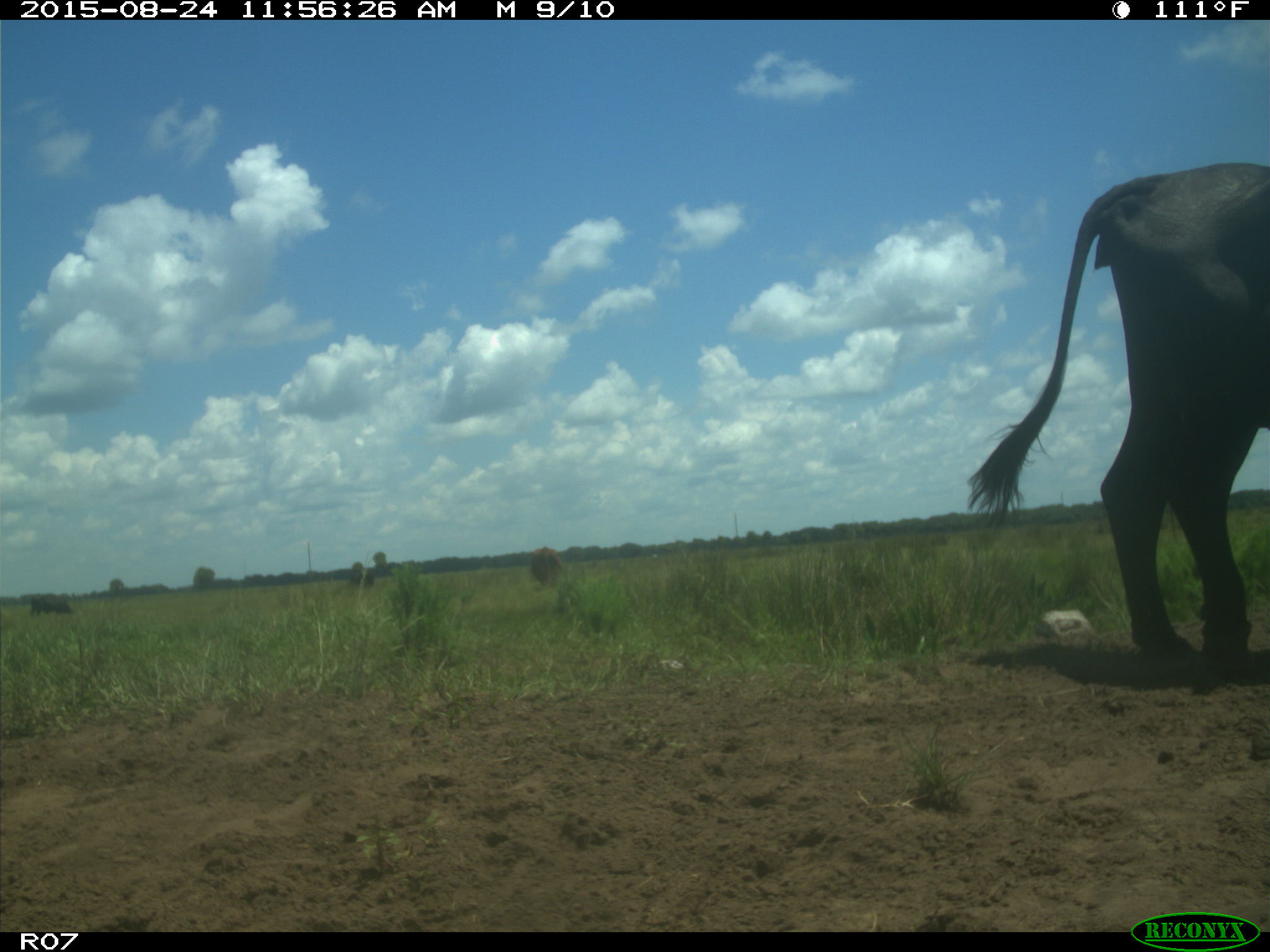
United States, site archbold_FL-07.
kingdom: Animalia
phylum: Chordata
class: Mammalia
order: Artiodactyla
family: Bovidae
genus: Bos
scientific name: Bos taurus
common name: domestic cow